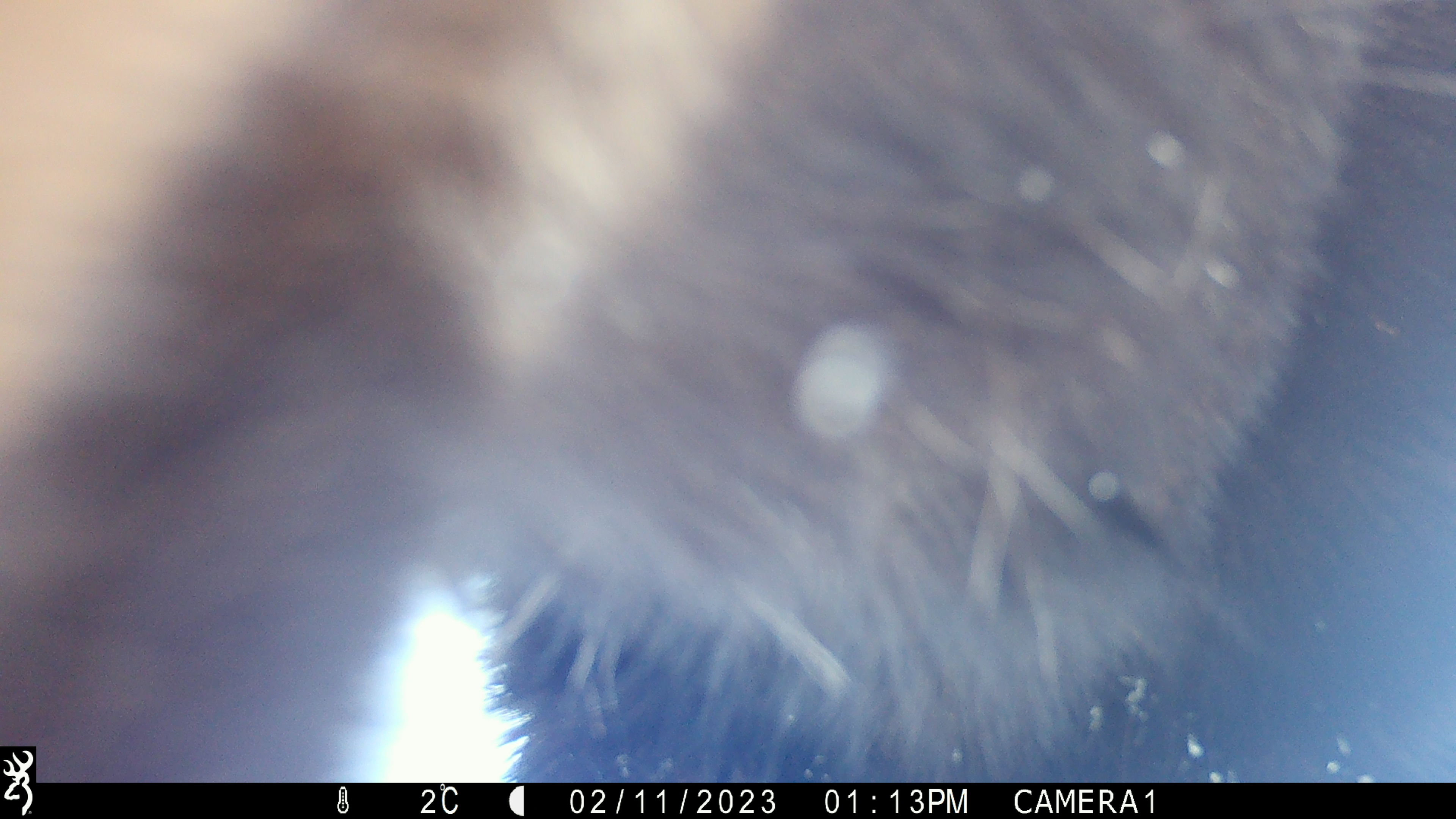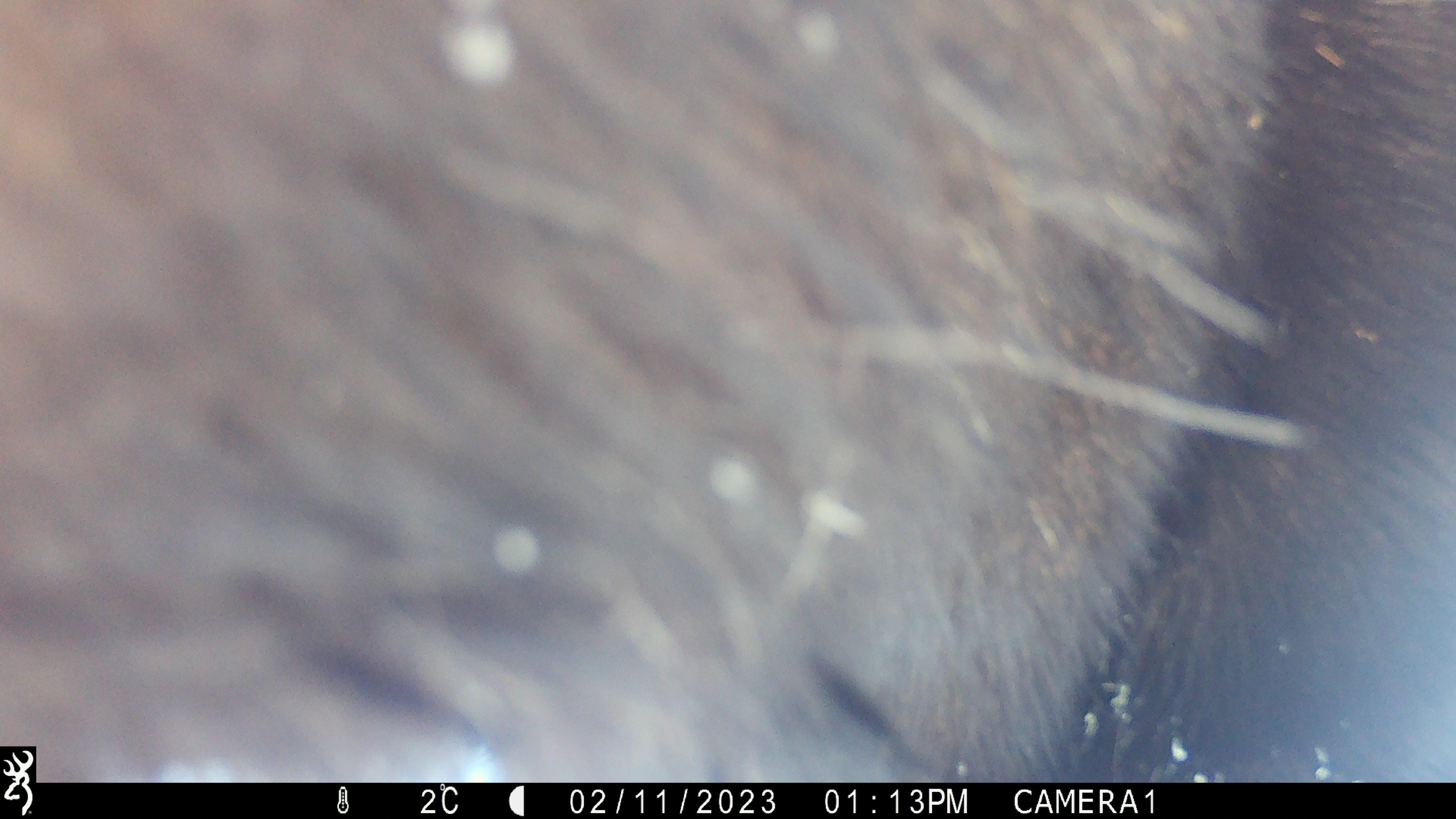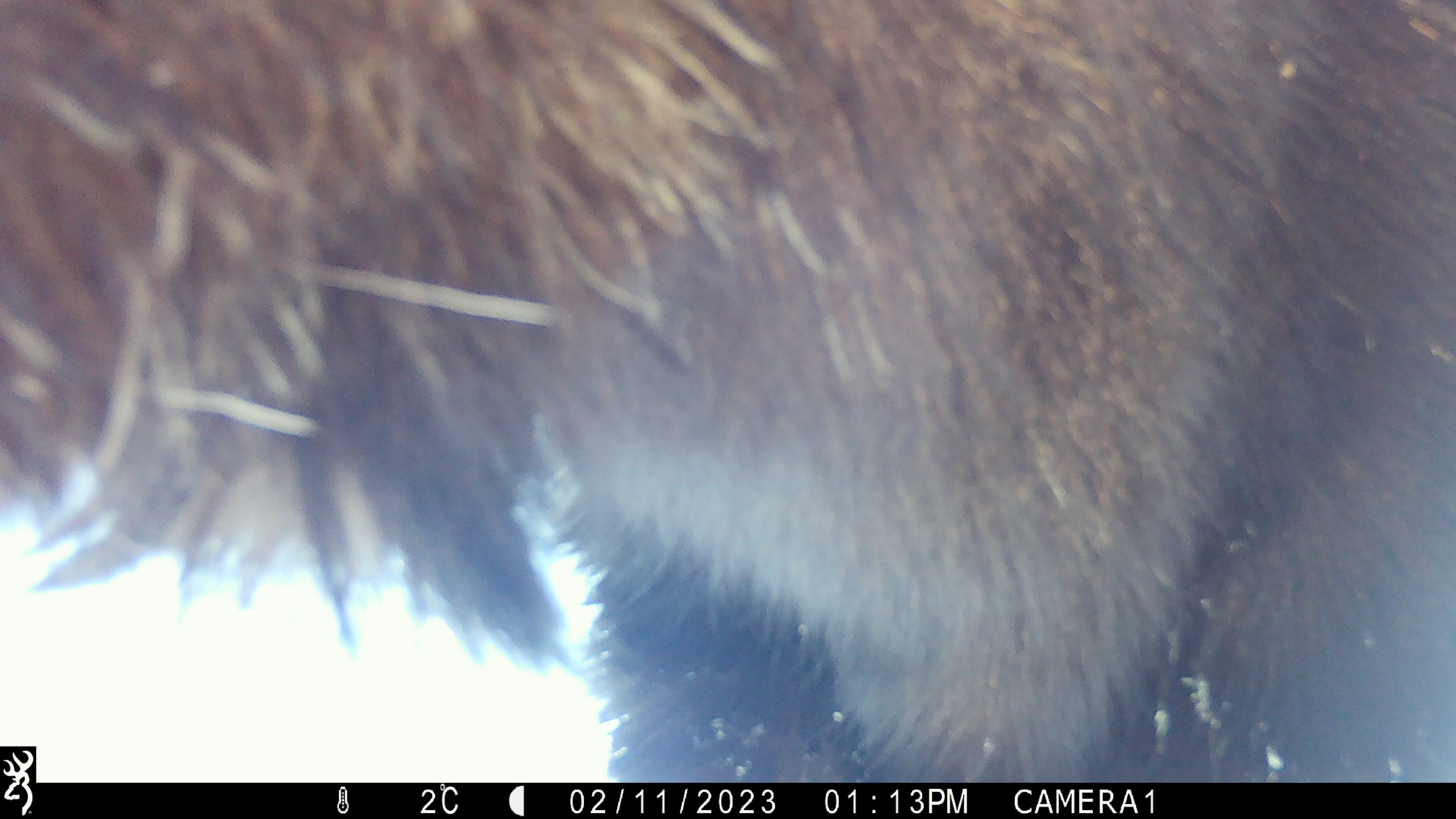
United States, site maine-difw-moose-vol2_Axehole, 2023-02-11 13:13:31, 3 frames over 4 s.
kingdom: Animalia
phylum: Chordata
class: Mammalia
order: Artiodactyla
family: Cervidae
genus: Alces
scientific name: Alces alces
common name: moose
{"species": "moose (Alces alces)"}